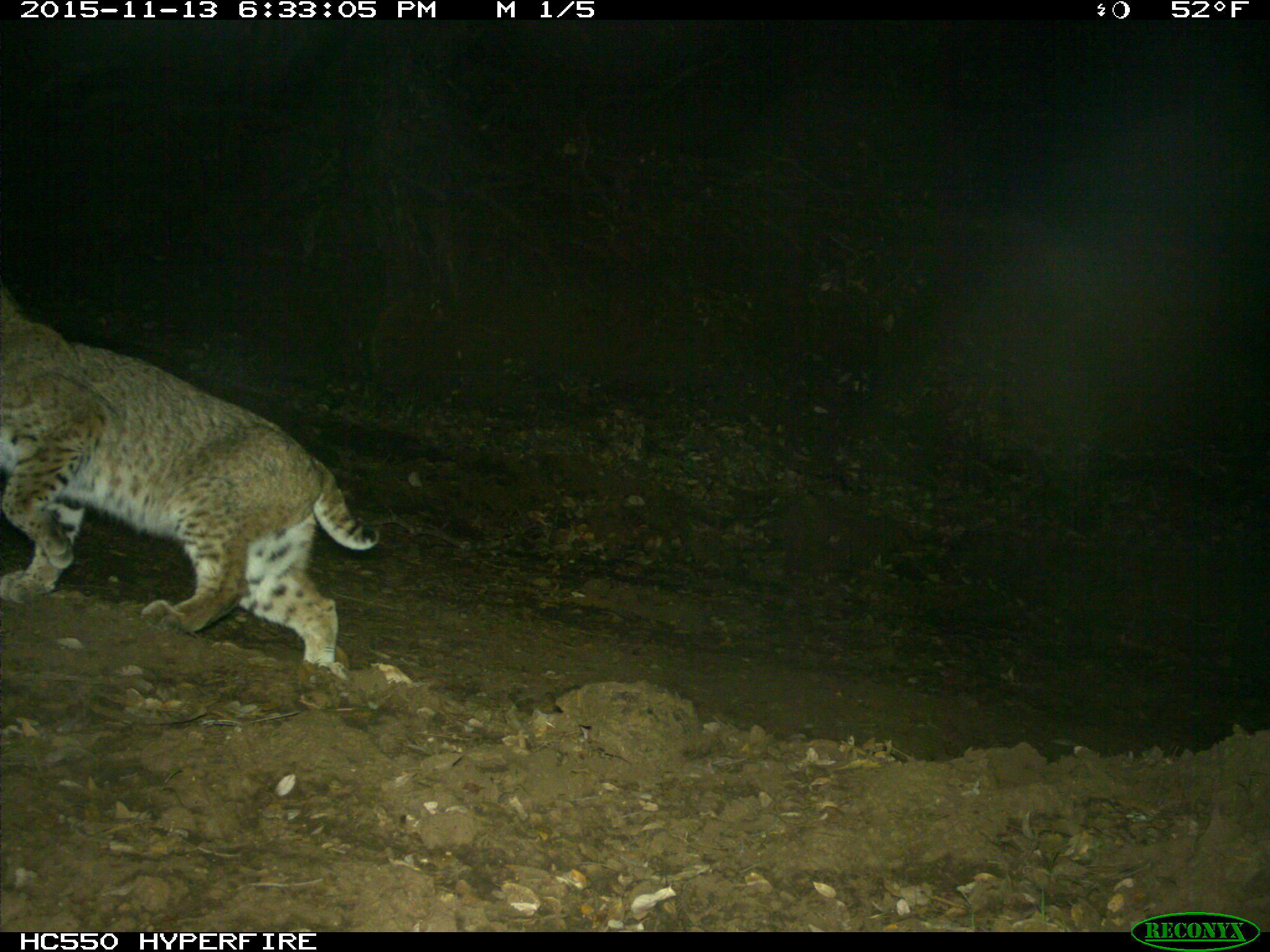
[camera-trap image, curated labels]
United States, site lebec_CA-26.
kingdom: Animalia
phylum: Chordata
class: Mammalia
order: Carnivora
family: Felidae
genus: Lynx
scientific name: Lynx rufus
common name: bobcat